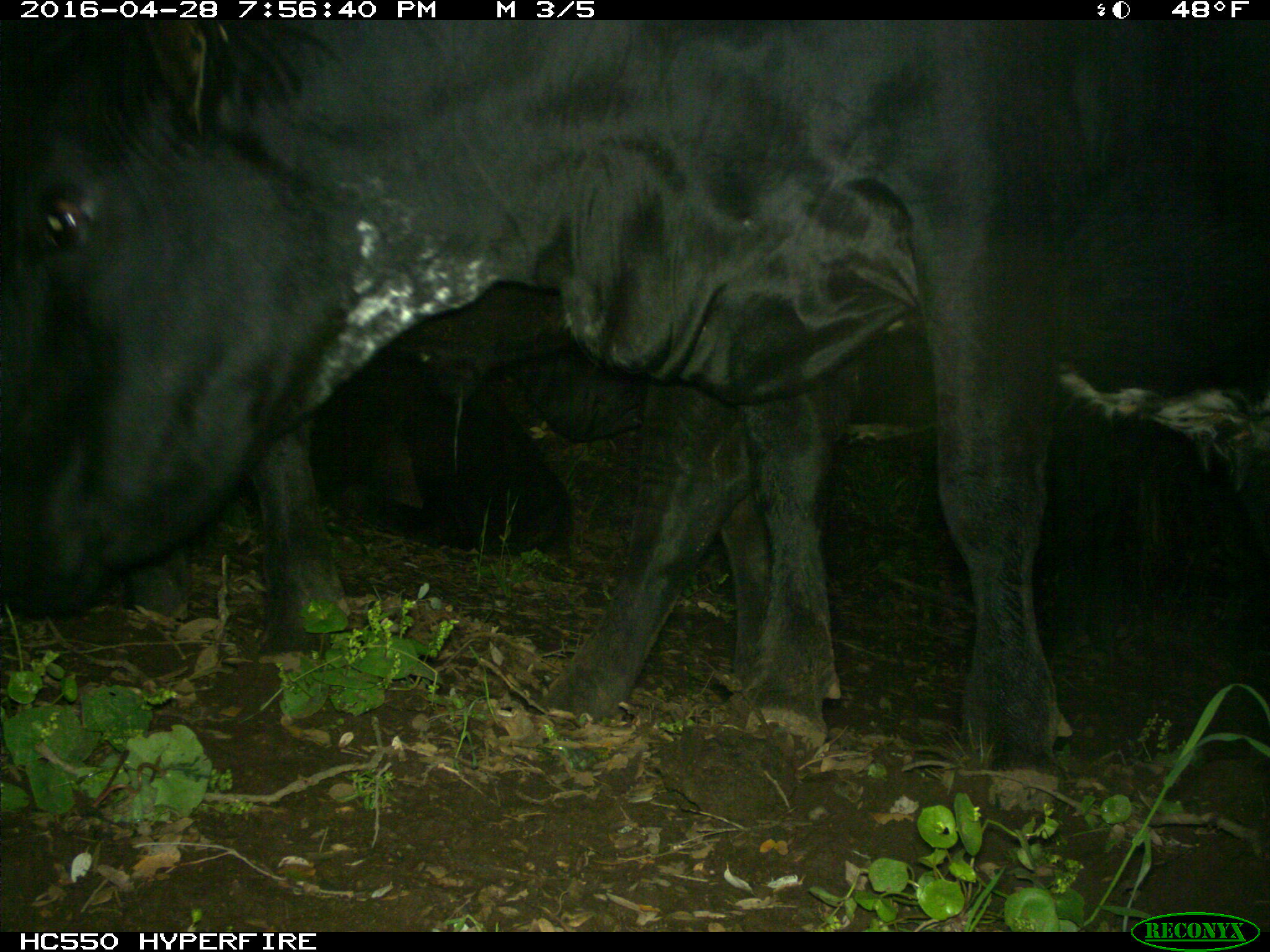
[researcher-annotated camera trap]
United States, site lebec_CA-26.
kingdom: Animalia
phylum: Chordata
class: Mammalia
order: Artiodactyla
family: Bovidae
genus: Bos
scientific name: Bos taurus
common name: domestic cow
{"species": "Bos taurus (domestic cow)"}